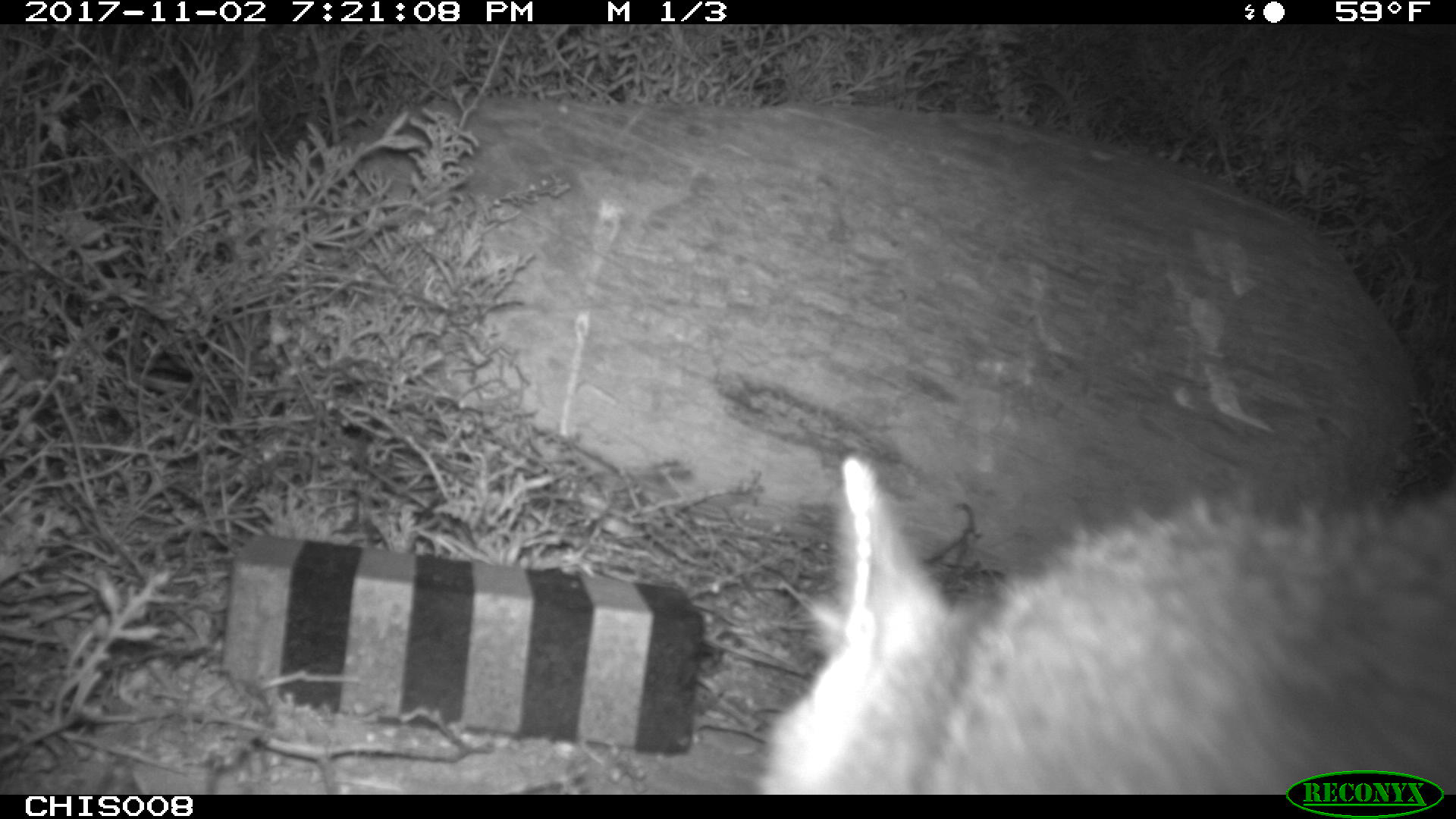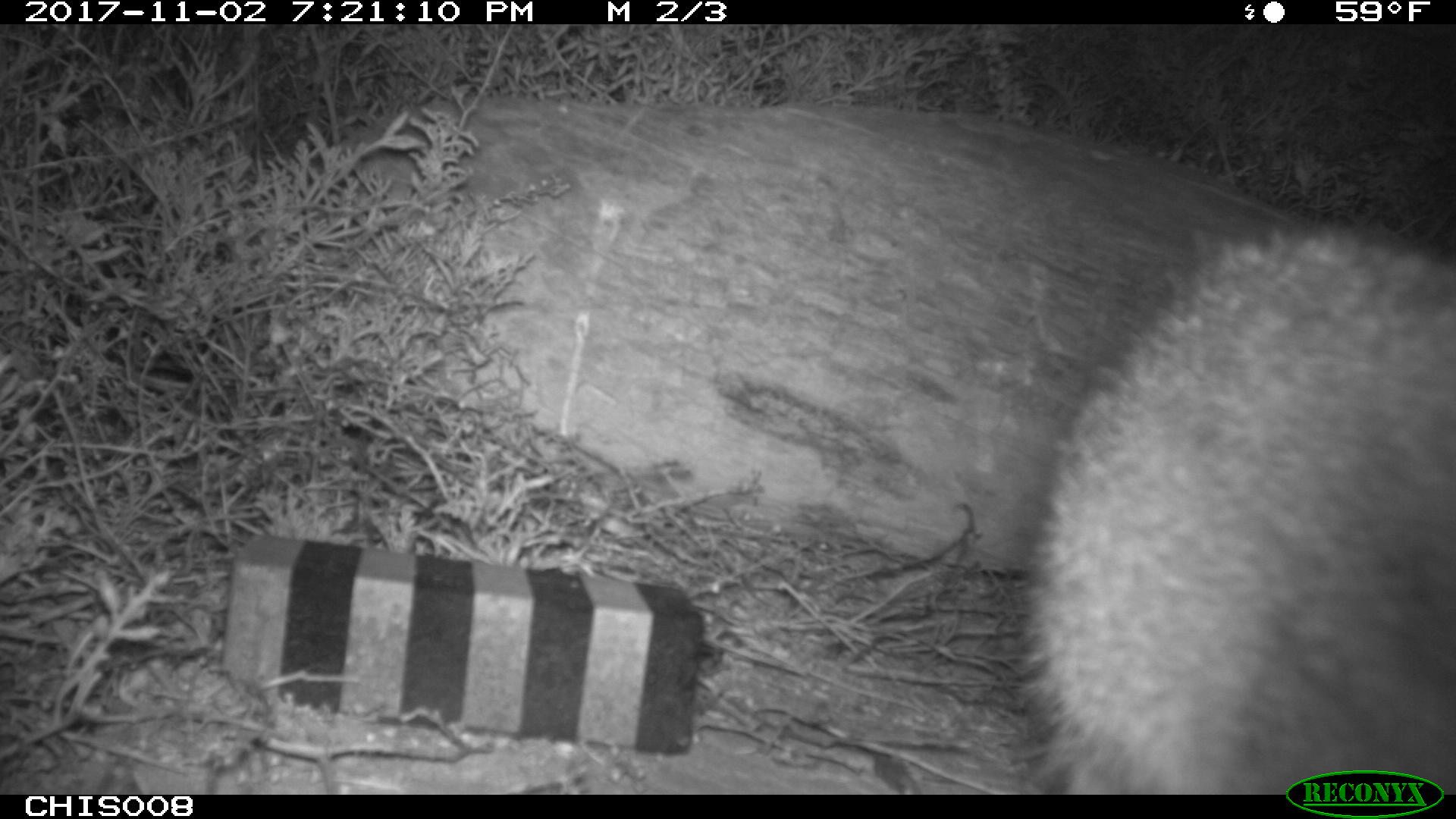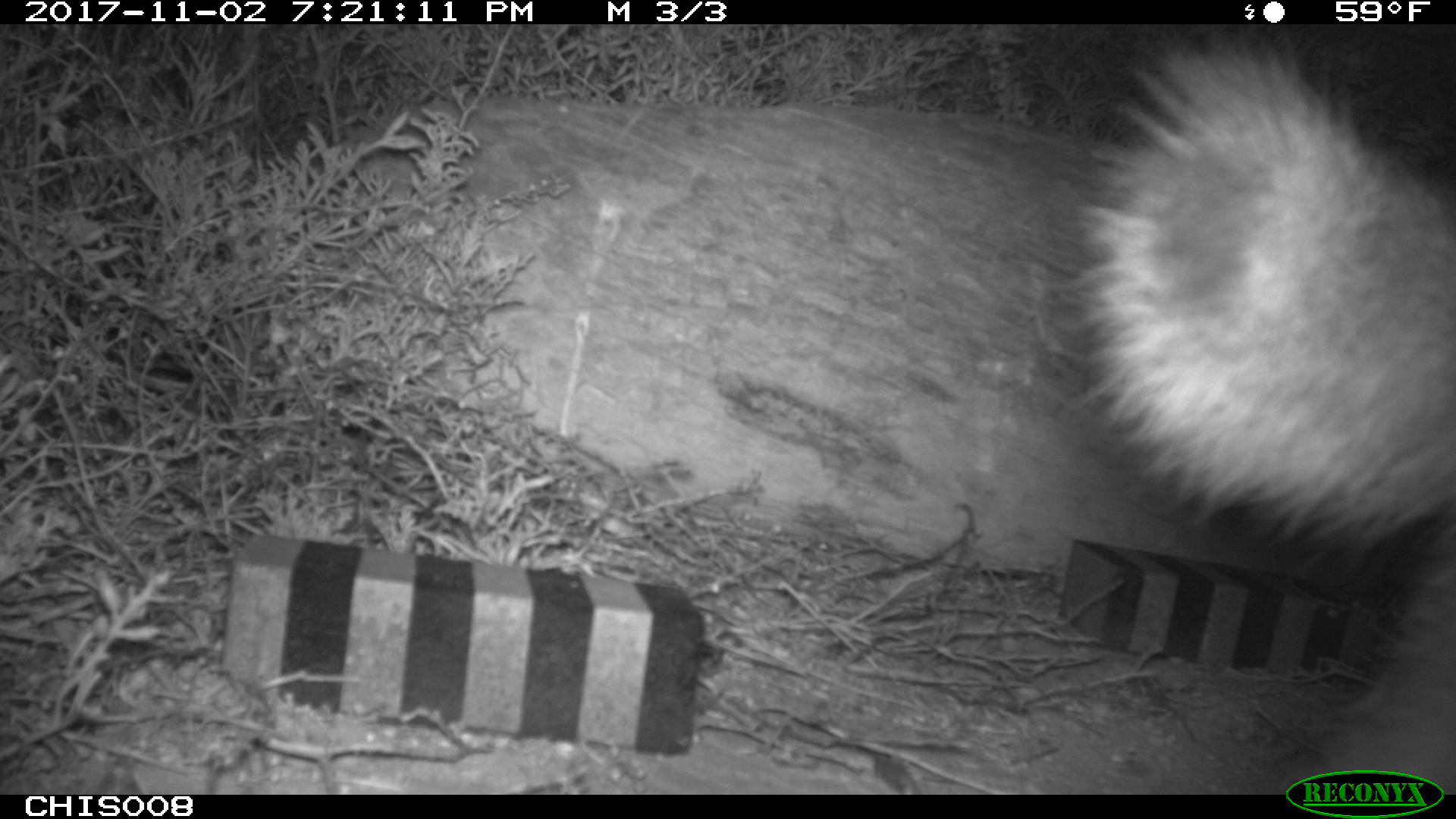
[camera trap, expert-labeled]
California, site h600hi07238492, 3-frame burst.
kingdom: Animalia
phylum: Chordata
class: Mammalia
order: Carnivora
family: Canidae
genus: Urocyon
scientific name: Urocyon littoralis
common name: island fox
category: fox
Fox (island fox) (Urocyon littoralis).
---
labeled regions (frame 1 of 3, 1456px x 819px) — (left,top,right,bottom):
fox: (752,453,1455,794)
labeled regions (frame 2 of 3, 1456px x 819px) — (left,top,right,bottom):
fox: (1023,229,1455,793)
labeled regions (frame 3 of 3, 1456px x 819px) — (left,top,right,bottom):
fox: (1073,24,1455,792)